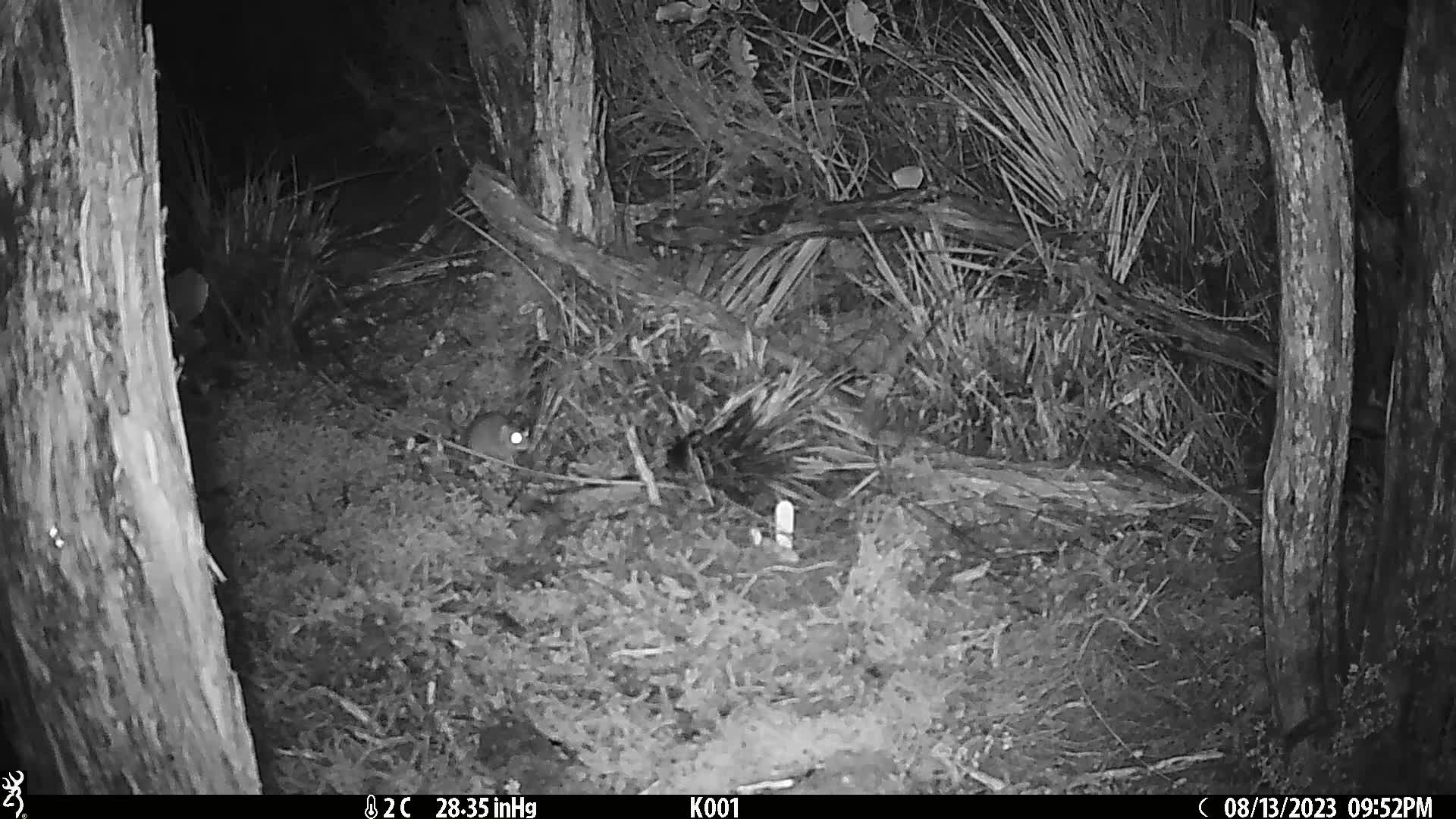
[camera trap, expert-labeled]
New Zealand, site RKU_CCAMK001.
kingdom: Animalia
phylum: Chordata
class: Mammalia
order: Rodentia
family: Muridae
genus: Rattus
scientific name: Rattus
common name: rat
Rat (Rattus).